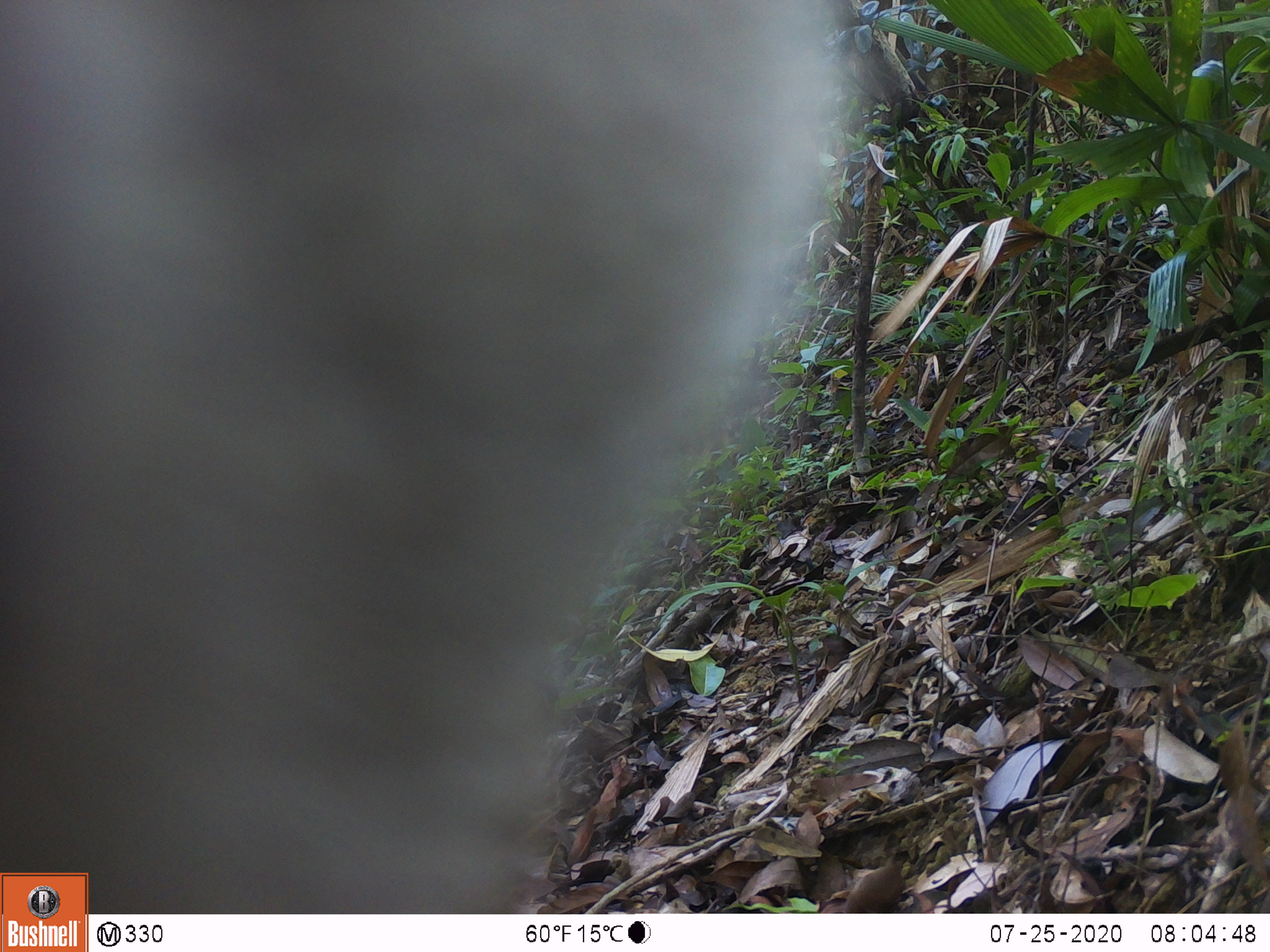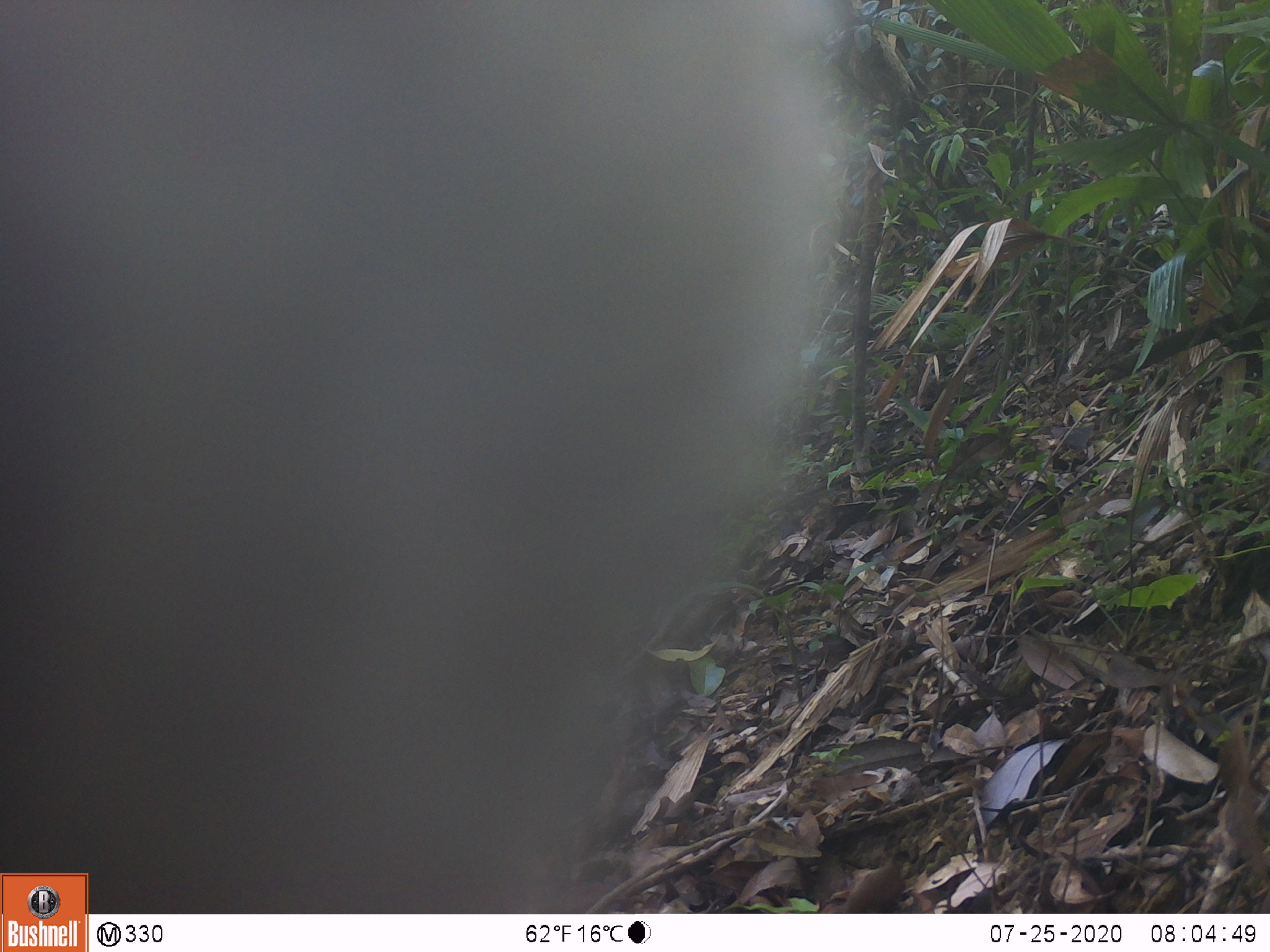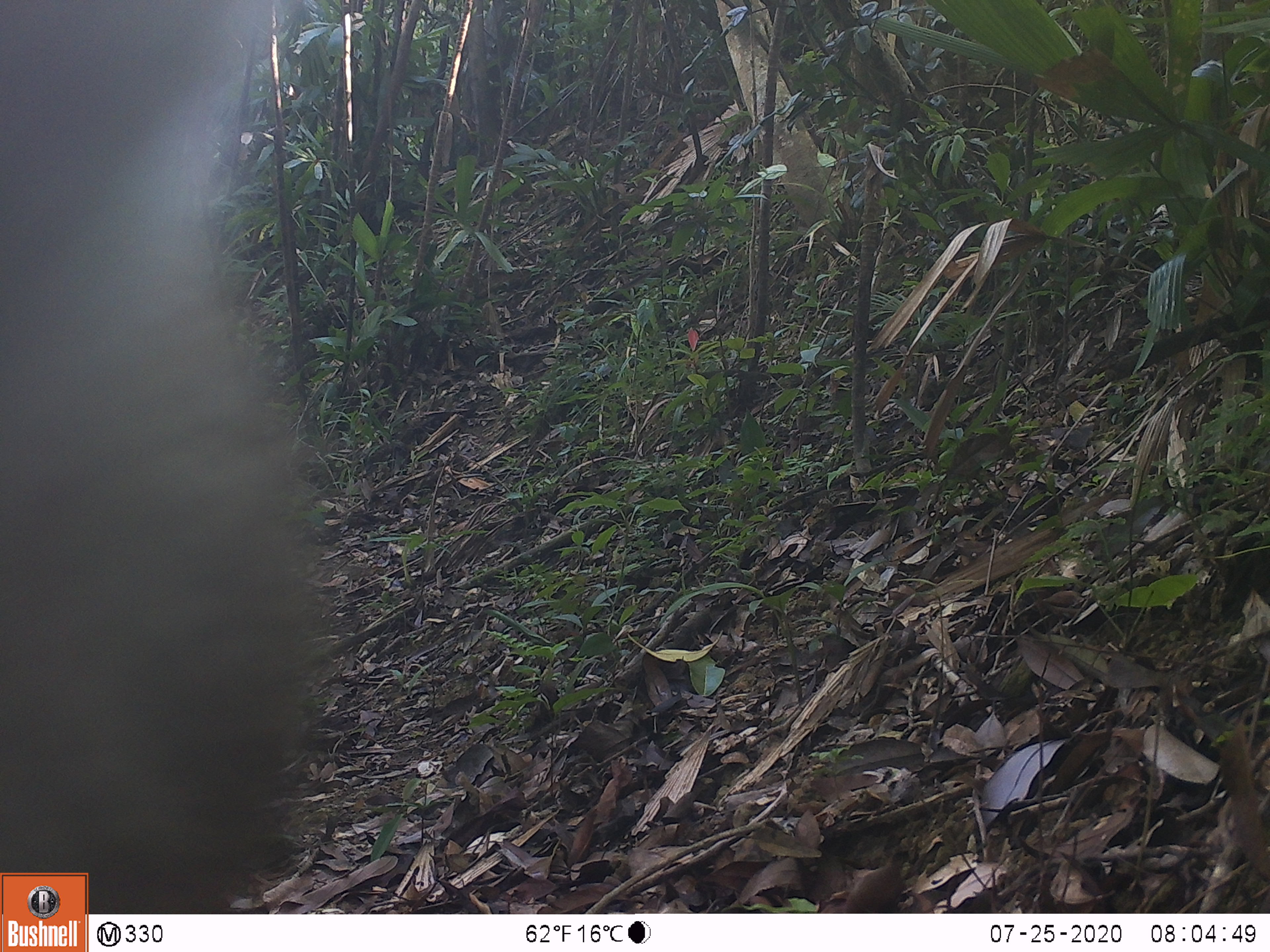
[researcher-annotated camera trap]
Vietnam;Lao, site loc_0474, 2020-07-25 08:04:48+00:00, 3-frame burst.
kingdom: Animalia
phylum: Chordata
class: Mammalia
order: Primates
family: Cercopithecidae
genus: Macaca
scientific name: Macaca nemestrina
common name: pig-tailed macaque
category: pig tailed macaque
Pig tailed macaque (pig-tailed macaque) (Macaca nemestrina). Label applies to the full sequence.